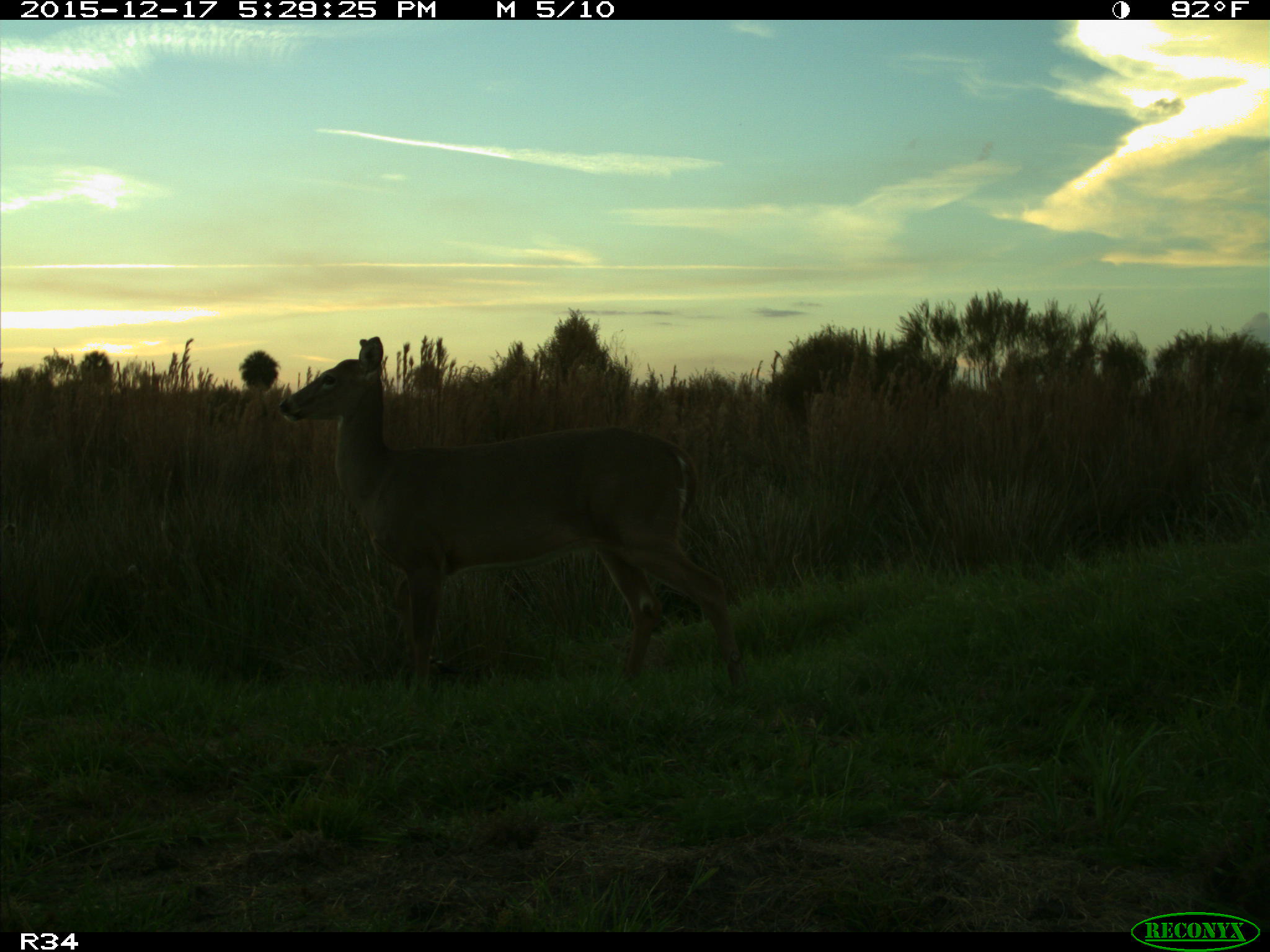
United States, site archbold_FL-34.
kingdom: Animalia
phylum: Chordata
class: Mammalia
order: Artiodactyla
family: Cervidae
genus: Odocoileus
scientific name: Odocoileus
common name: deer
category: unidentified deer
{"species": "unidentified deer (deer) (Odocoileus)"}